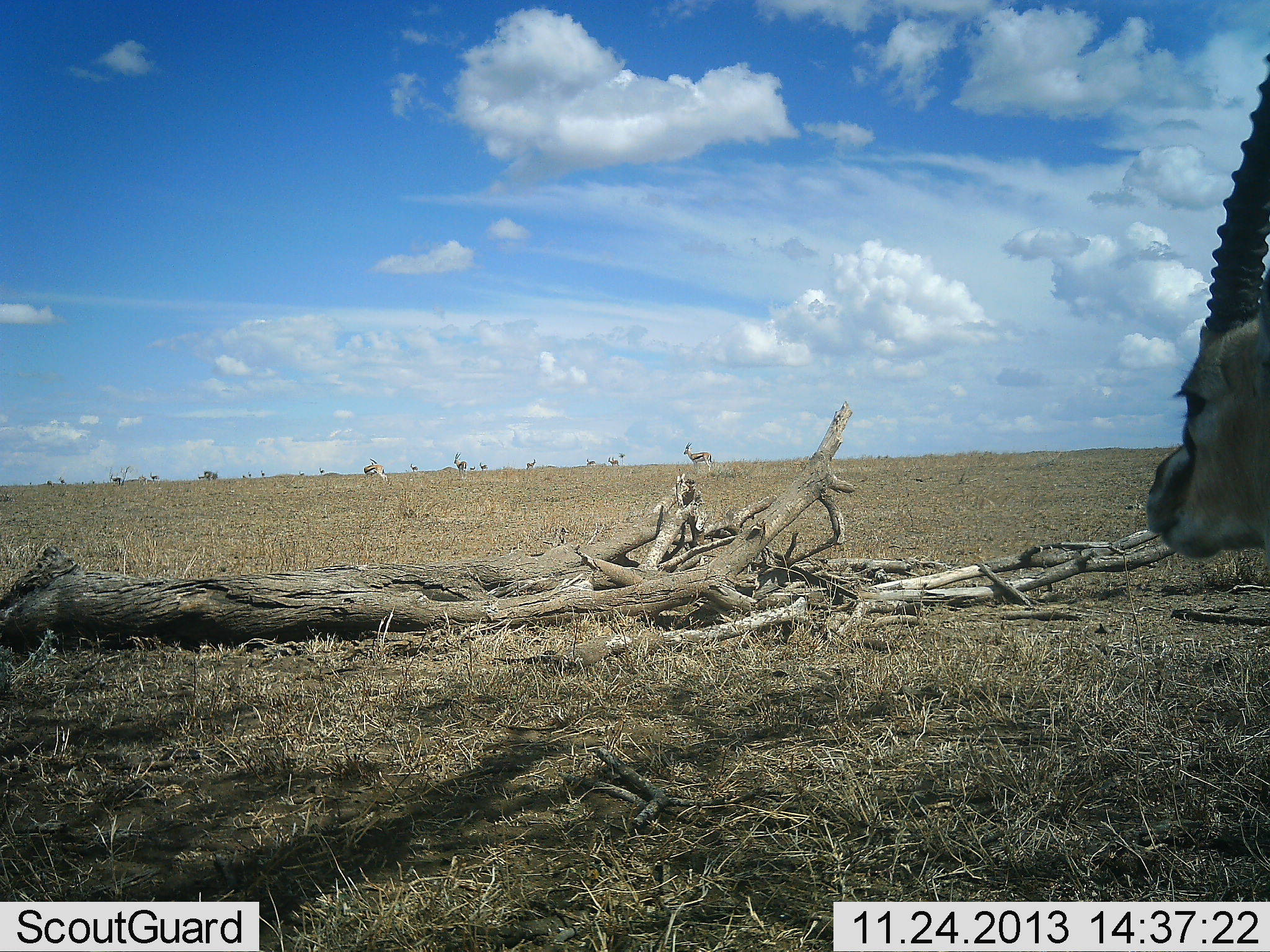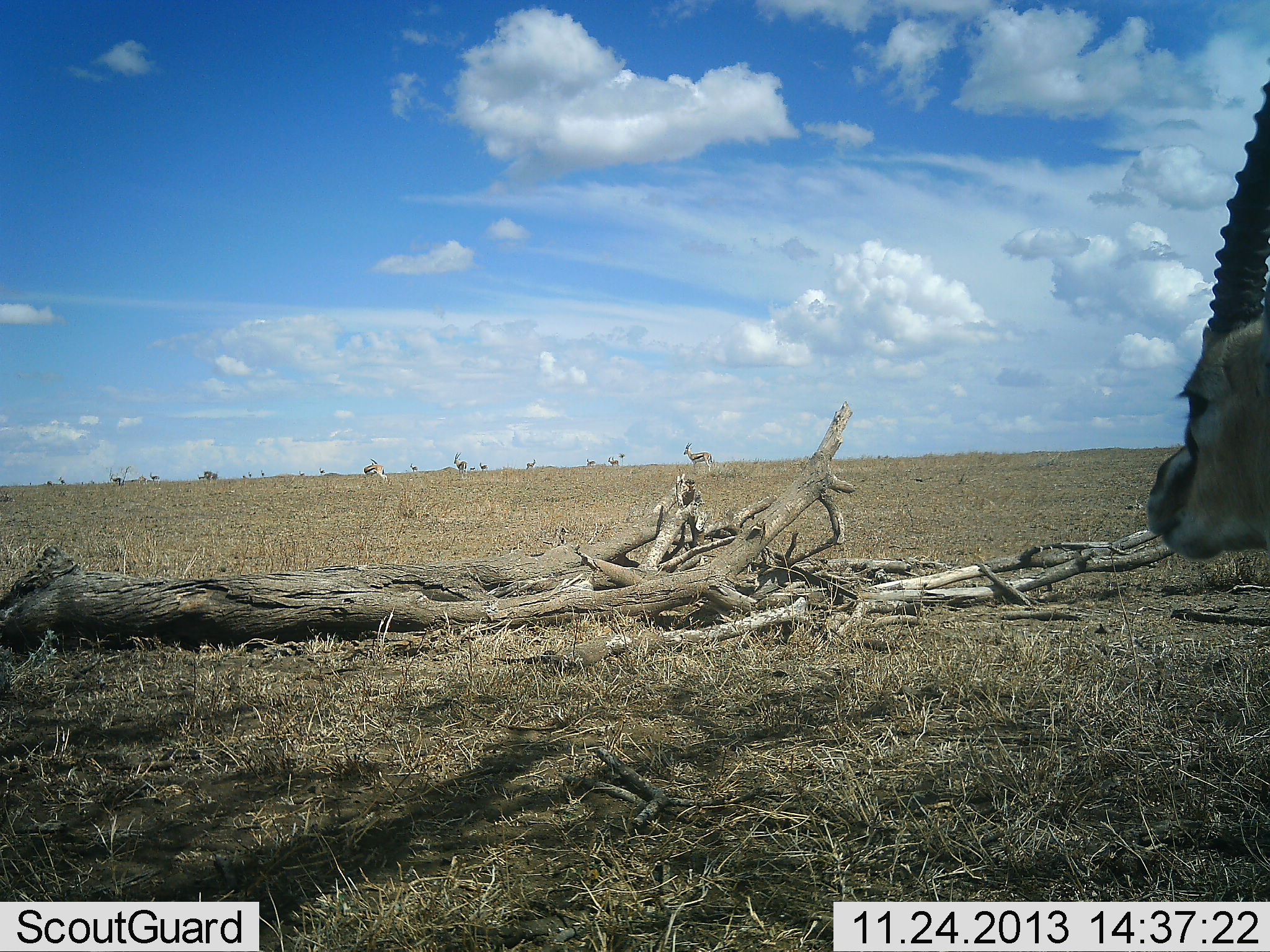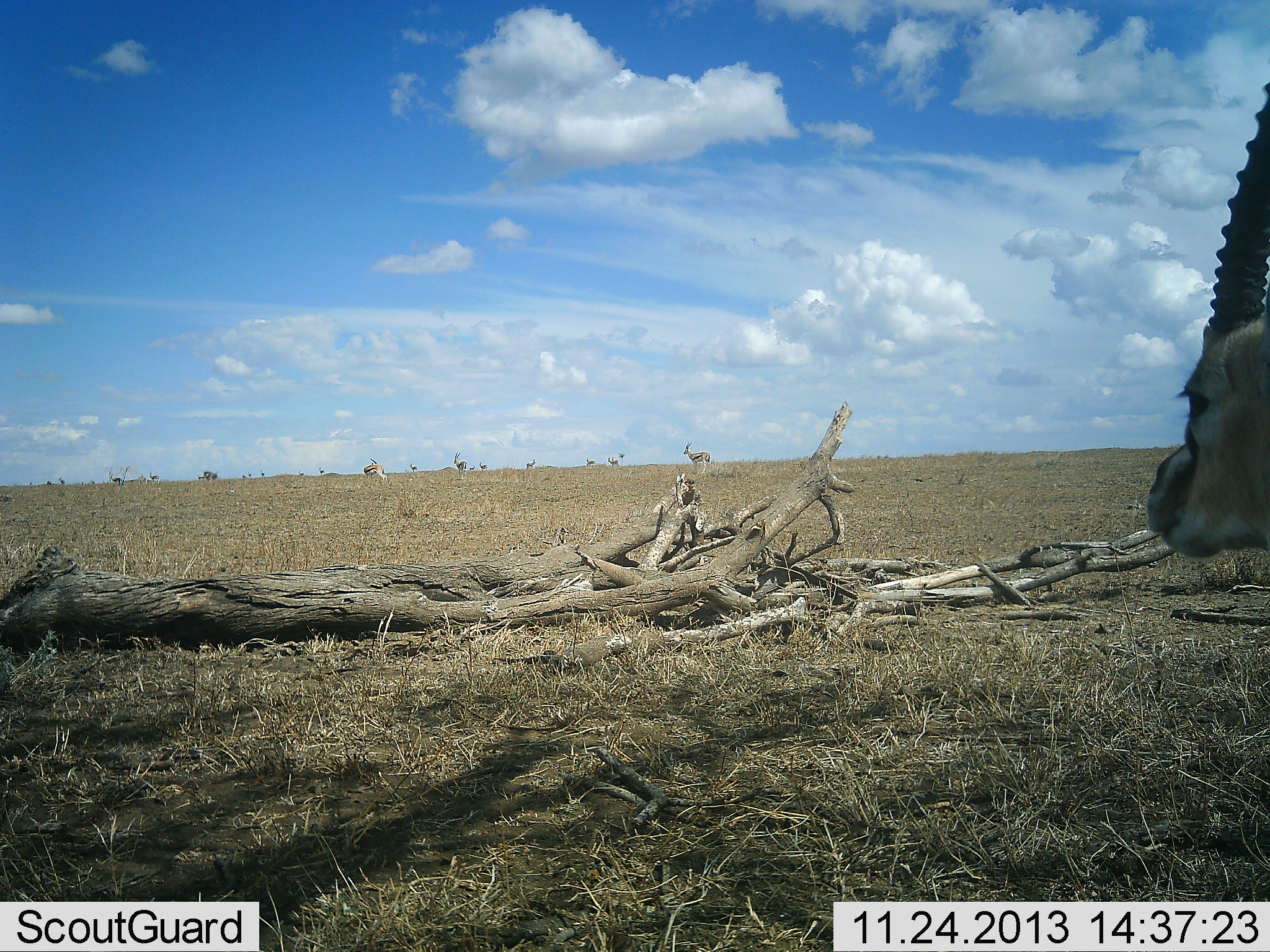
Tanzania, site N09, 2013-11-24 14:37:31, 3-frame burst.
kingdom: Animalia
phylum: Chordata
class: Mammalia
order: Artiodactyla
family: Bovidae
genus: Eudorcas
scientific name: Eudorcas thomsonii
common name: thomson's gazelle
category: gazellethomsons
Gazellethomsons (thomson's gazelle) (Eudorcas thomsonii), count 3. Behavior (volunteer vote fractions): standing 100%, resting 0%, moving 6%, interacting 0%. Young present (vote fraction): 0%. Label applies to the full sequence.